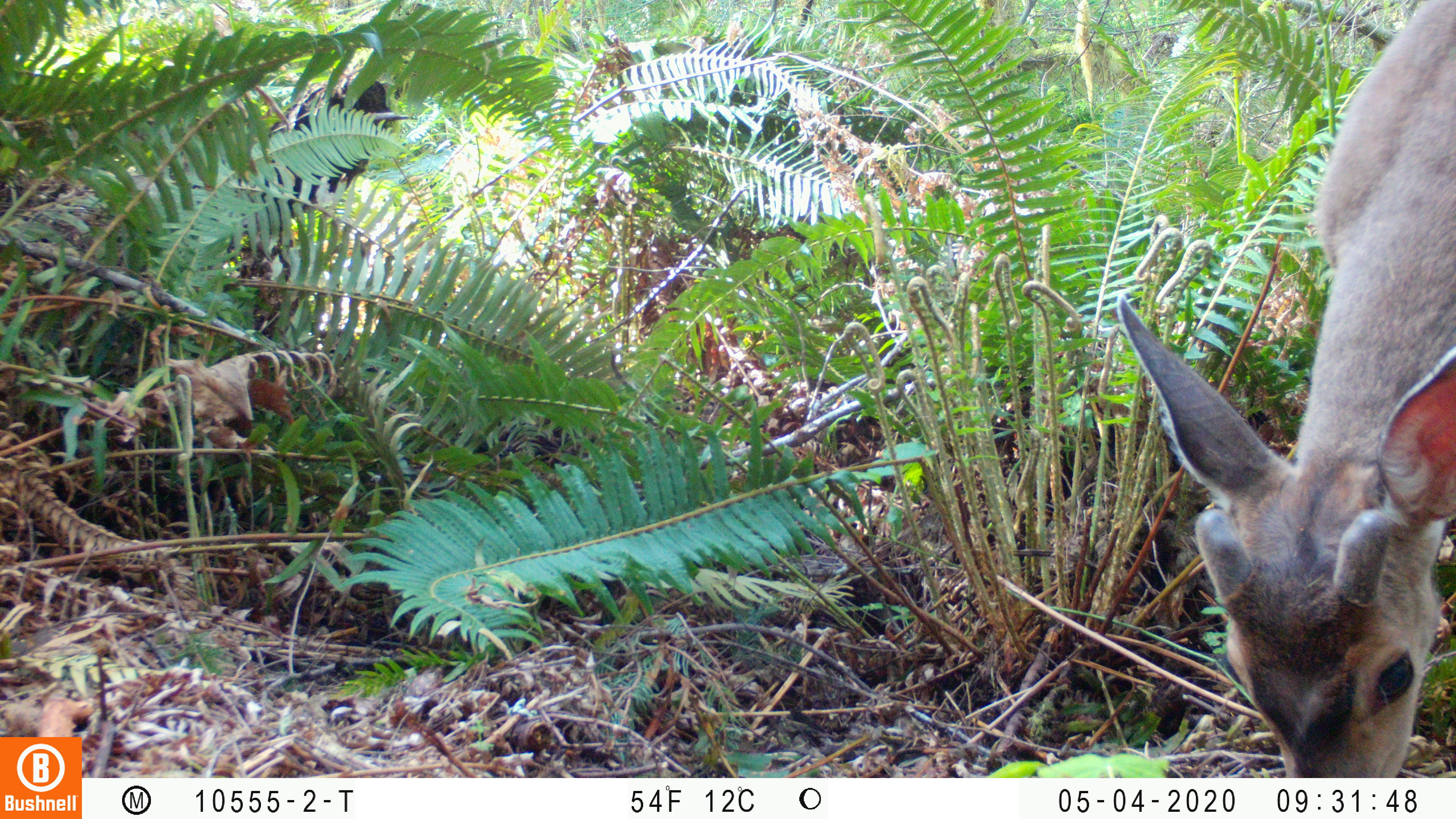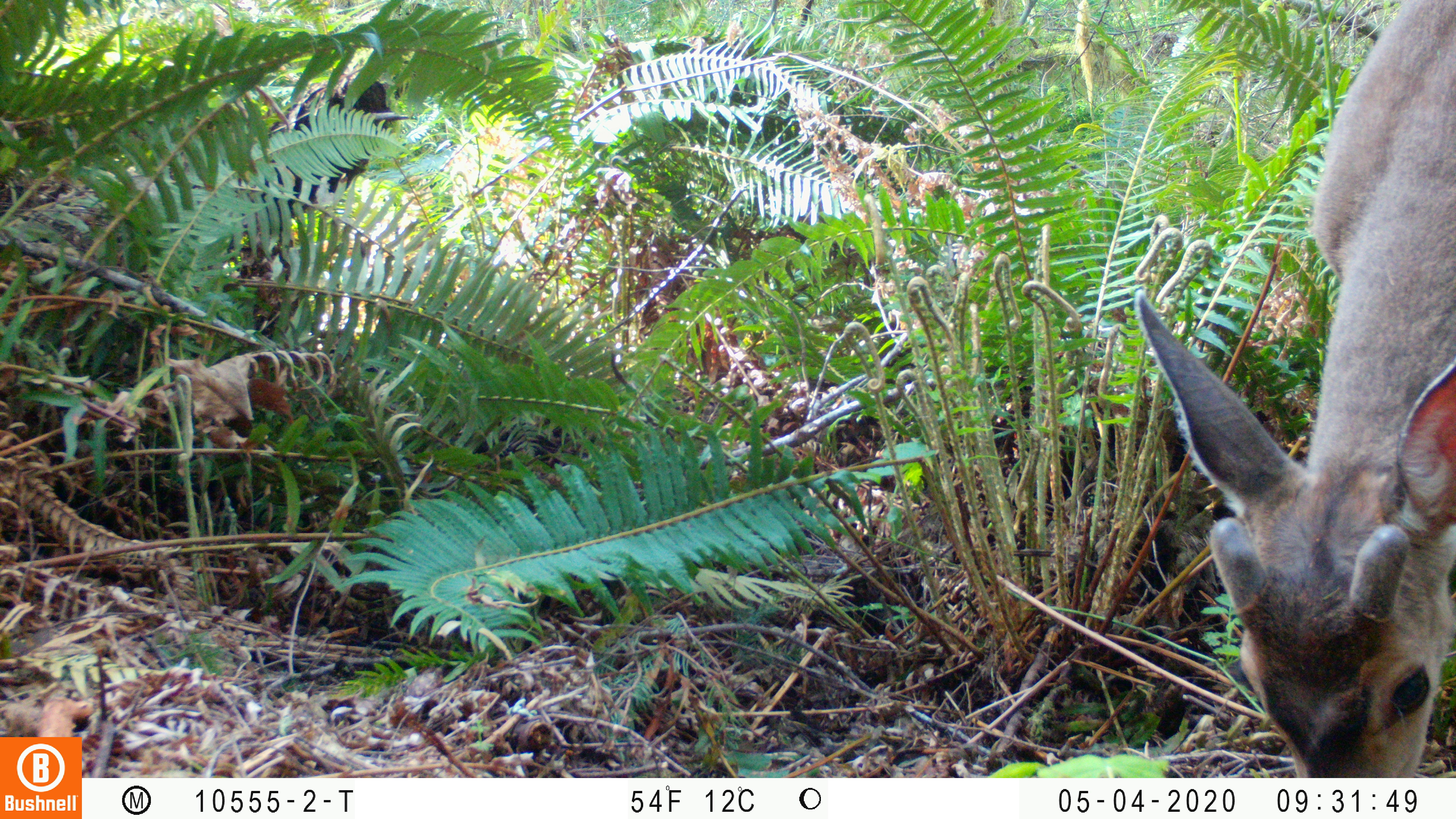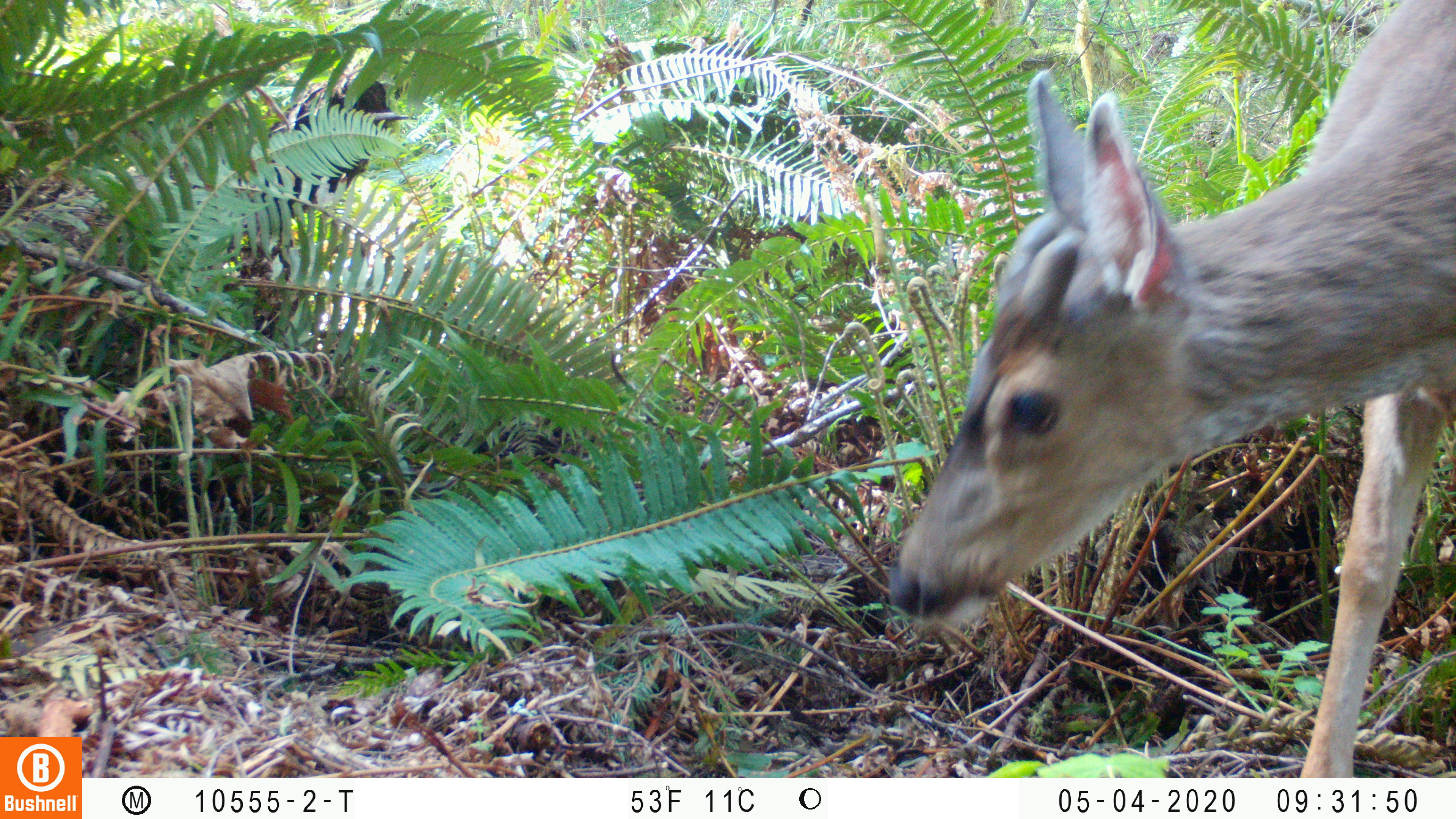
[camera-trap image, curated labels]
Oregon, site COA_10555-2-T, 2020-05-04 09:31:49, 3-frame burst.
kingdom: Animalia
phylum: Chordata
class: Mammalia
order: Artiodactyla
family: Cervidae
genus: Odocoileus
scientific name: Odocoileus hemionus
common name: black-tailed deer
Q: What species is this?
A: Black-tailed deer (Odocoileus hemionus).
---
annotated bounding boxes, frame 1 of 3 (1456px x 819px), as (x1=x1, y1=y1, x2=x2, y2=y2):
black-tailed deer: (x1=1111, y1=0, x2=1451, y2=768)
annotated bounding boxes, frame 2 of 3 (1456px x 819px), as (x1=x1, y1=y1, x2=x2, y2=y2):
black-tailed deer: (x1=1134, y1=2, x2=1451, y2=770)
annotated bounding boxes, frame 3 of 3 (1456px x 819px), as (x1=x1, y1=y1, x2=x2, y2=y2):
black-tailed deer: (x1=880, y1=2, x2=1451, y2=770)